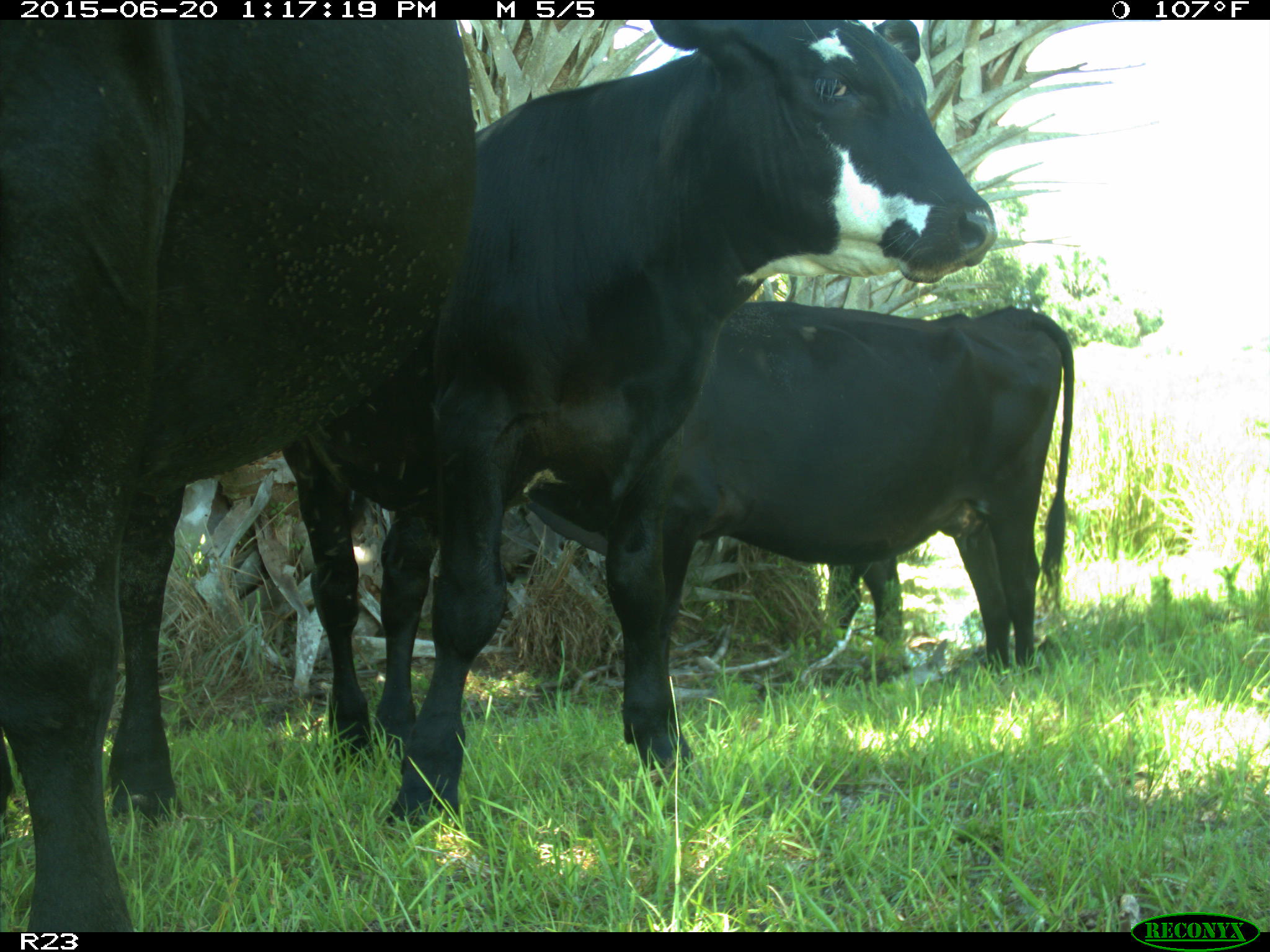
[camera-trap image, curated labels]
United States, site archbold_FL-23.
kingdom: Animalia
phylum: Chordata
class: Mammalia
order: Artiodactyla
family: Bovidae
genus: Bos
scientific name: Bos taurus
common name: domestic cow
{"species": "Bos taurus (domestic cow)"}